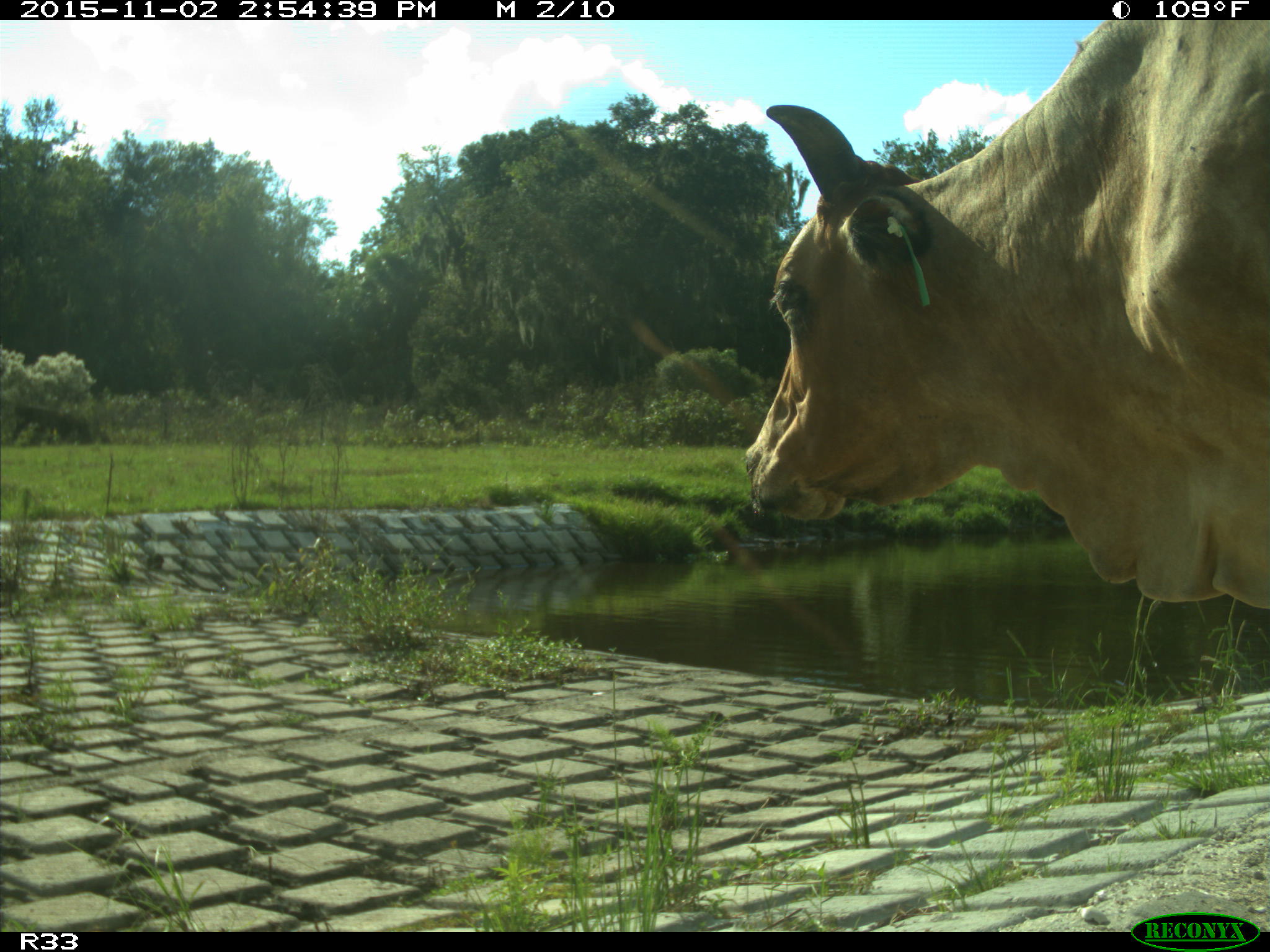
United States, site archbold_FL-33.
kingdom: Animalia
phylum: Chordata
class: Mammalia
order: Artiodactyla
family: Bovidae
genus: Bos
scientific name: Bos taurus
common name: domestic cow